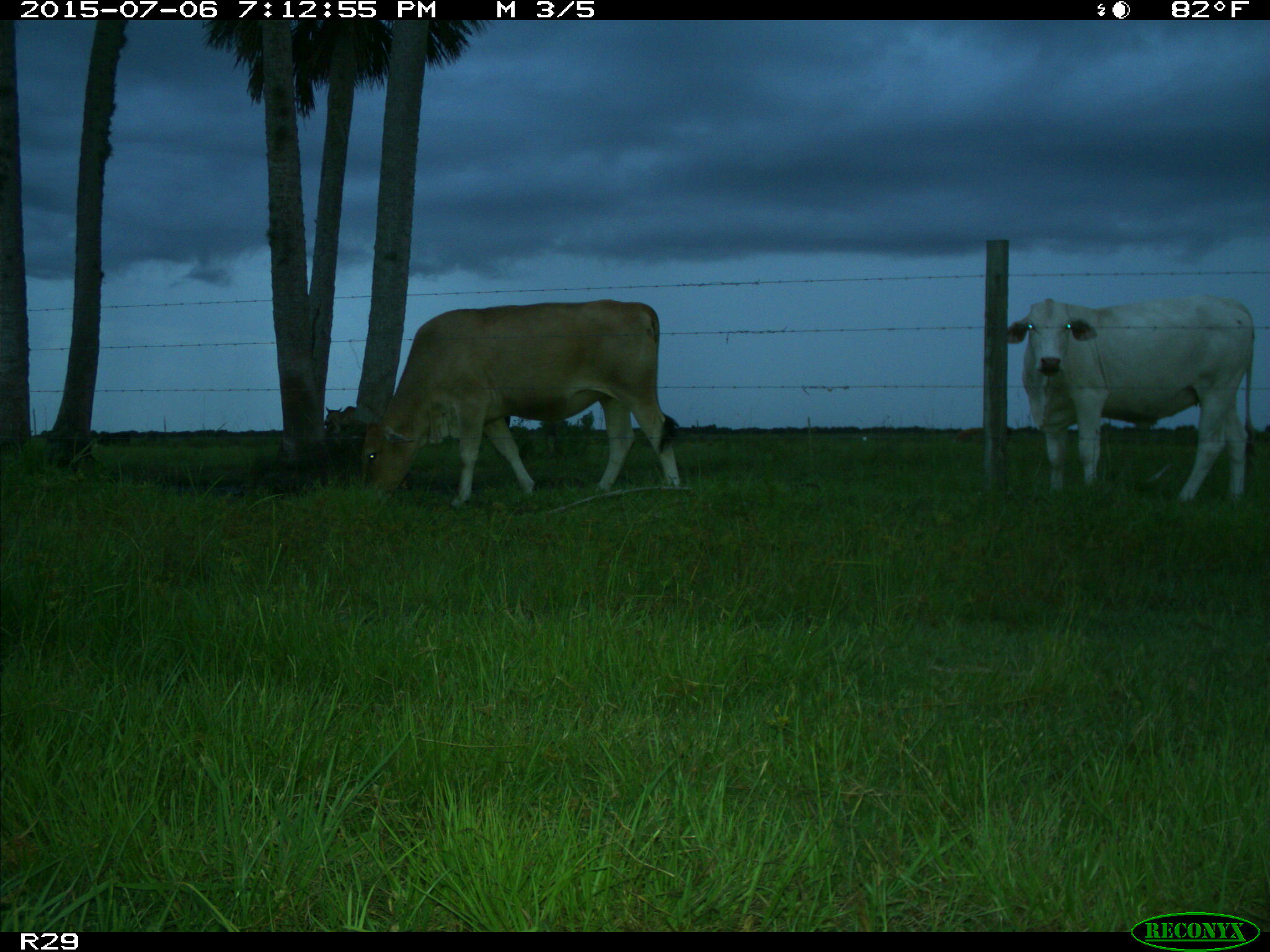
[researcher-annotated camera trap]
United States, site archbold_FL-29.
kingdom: Animalia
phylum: Chordata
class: Mammalia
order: Artiodactyla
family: Bovidae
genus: Bos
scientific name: Bos taurus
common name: domestic cow